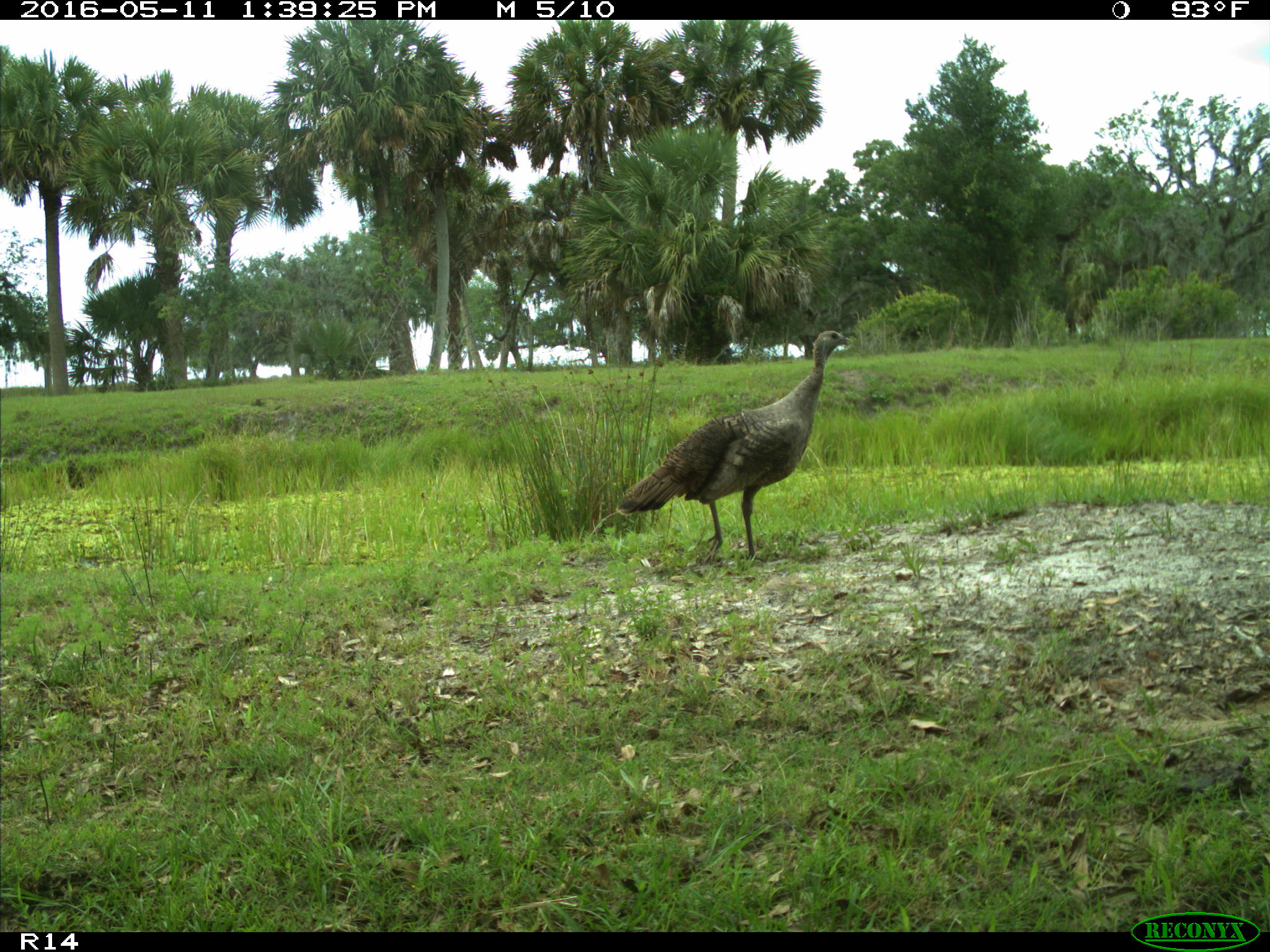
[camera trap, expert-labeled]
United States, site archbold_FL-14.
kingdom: Animalia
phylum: Chordata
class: Aves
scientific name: Aves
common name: birds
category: unidentified bird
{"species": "unidentified bird (birds) (Aves)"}